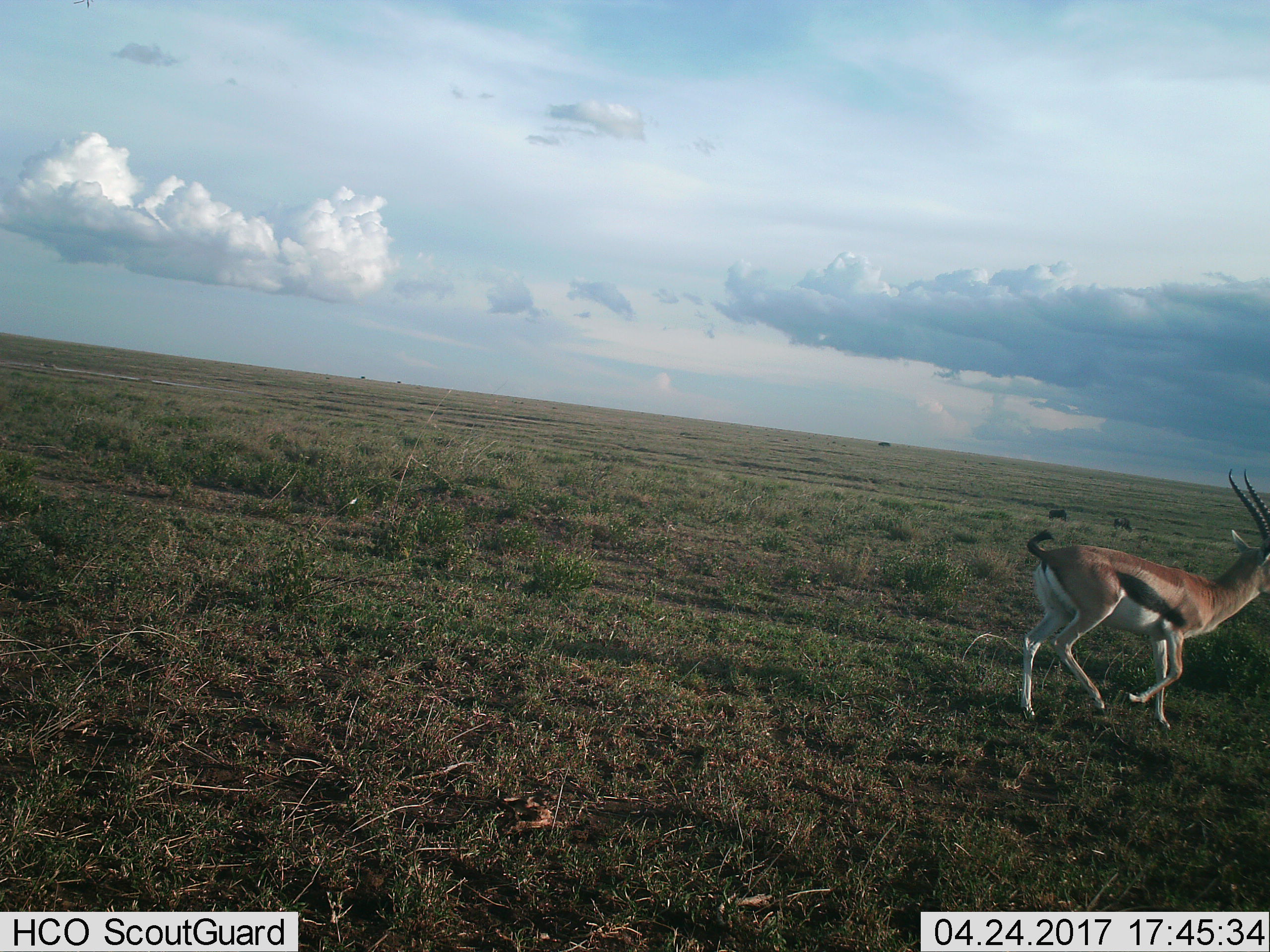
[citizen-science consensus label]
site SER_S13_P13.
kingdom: Animalia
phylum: Chordata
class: Mammalia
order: Artiodactyla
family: Bovidae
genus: Eudorcas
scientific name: Eudorcas thomsonii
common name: thomson's gazelle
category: gazellethomsons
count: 1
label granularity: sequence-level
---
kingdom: Animalia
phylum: Chordata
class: Mammalia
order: Artiodactyla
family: Bovidae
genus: Connochaetes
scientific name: Connochaetes taurinus taurinus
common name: blue wildebeest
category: wildebeestblue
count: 2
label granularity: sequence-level